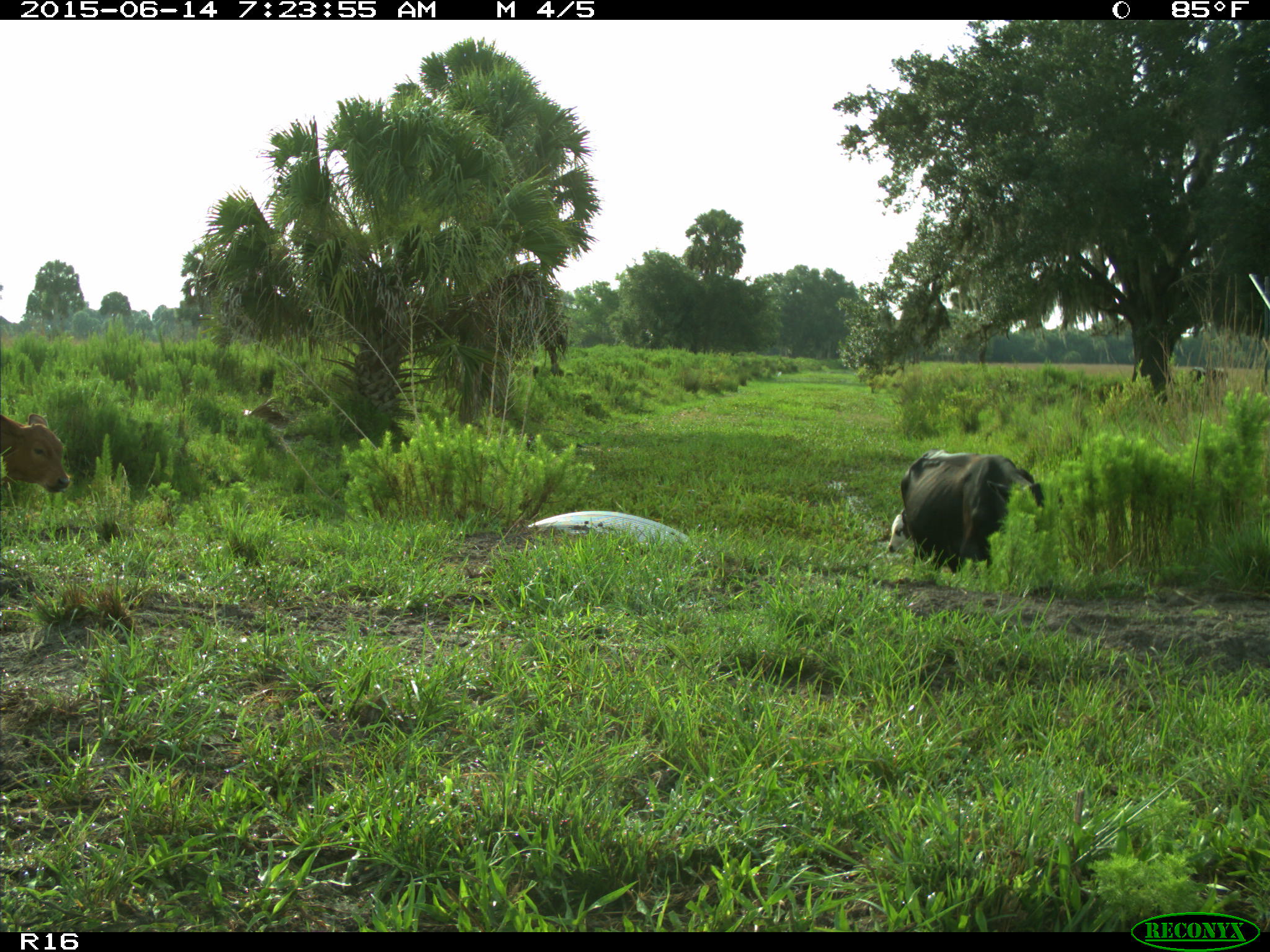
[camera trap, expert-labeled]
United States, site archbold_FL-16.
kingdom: Animalia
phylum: Chordata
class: Mammalia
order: Artiodactyla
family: Bovidae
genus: Bos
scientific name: Bos taurus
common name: domestic cow